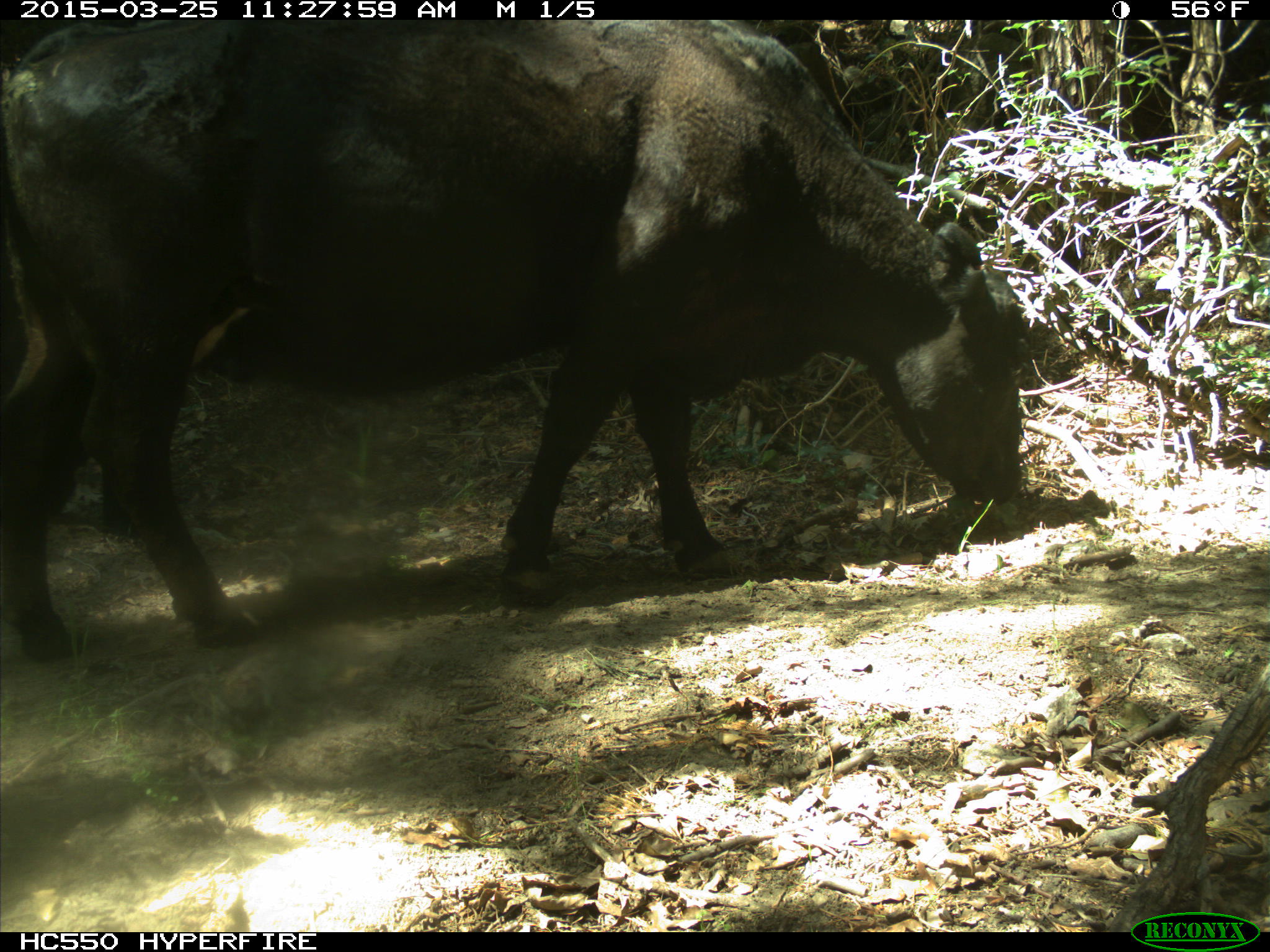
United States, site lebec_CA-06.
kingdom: Animalia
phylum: Chordata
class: Mammalia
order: Artiodactyla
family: Bovidae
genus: Bos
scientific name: Bos taurus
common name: domestic cow